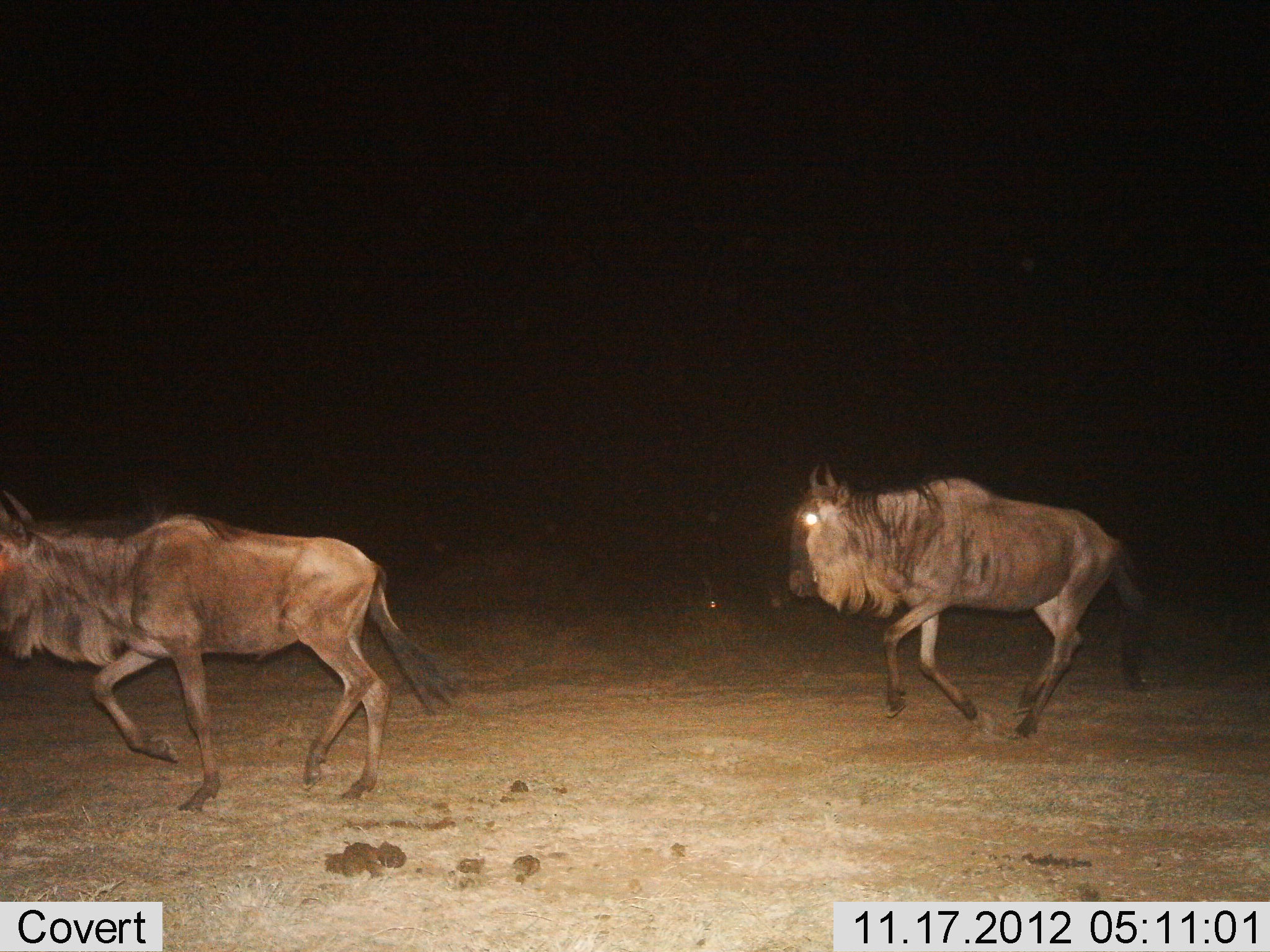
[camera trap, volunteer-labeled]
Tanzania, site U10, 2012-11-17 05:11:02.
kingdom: Animalia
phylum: Chordata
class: Mammalia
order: Artiodactyla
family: Bovidae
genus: Connochaetes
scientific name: Connochaetes taurinus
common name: blue wildebeest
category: wildebeest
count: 2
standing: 0%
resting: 0%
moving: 100%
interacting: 0%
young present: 0%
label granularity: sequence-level